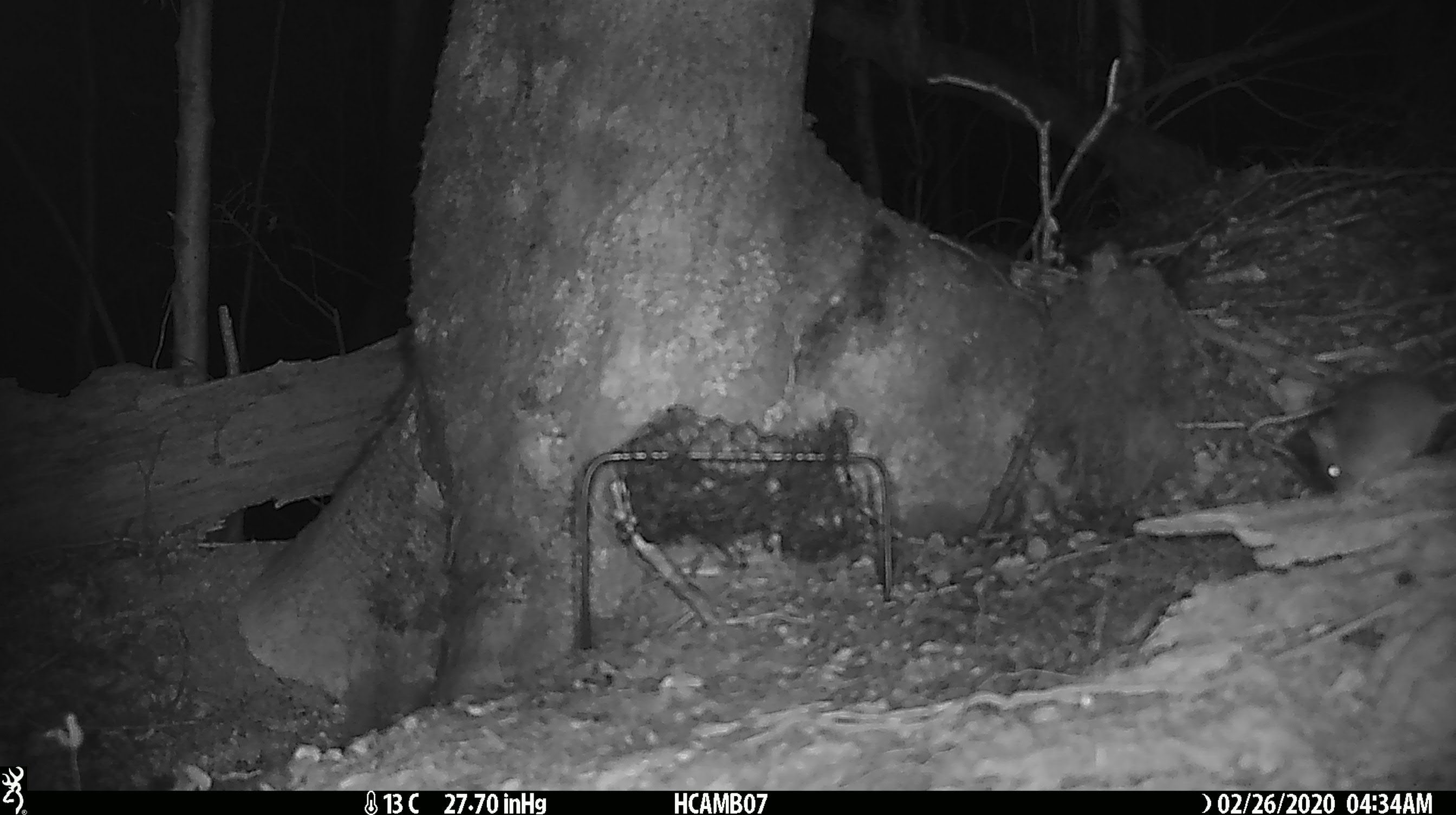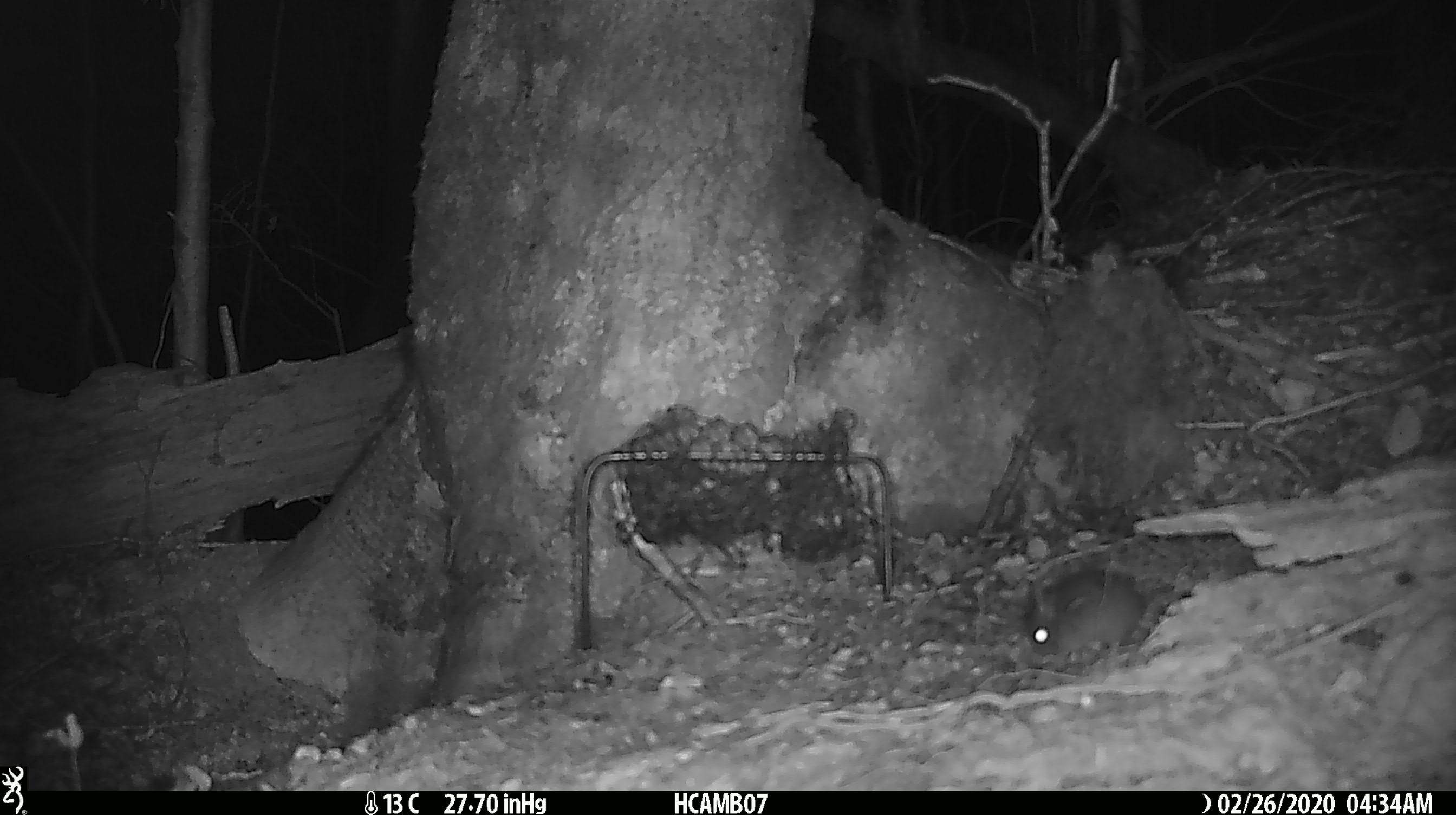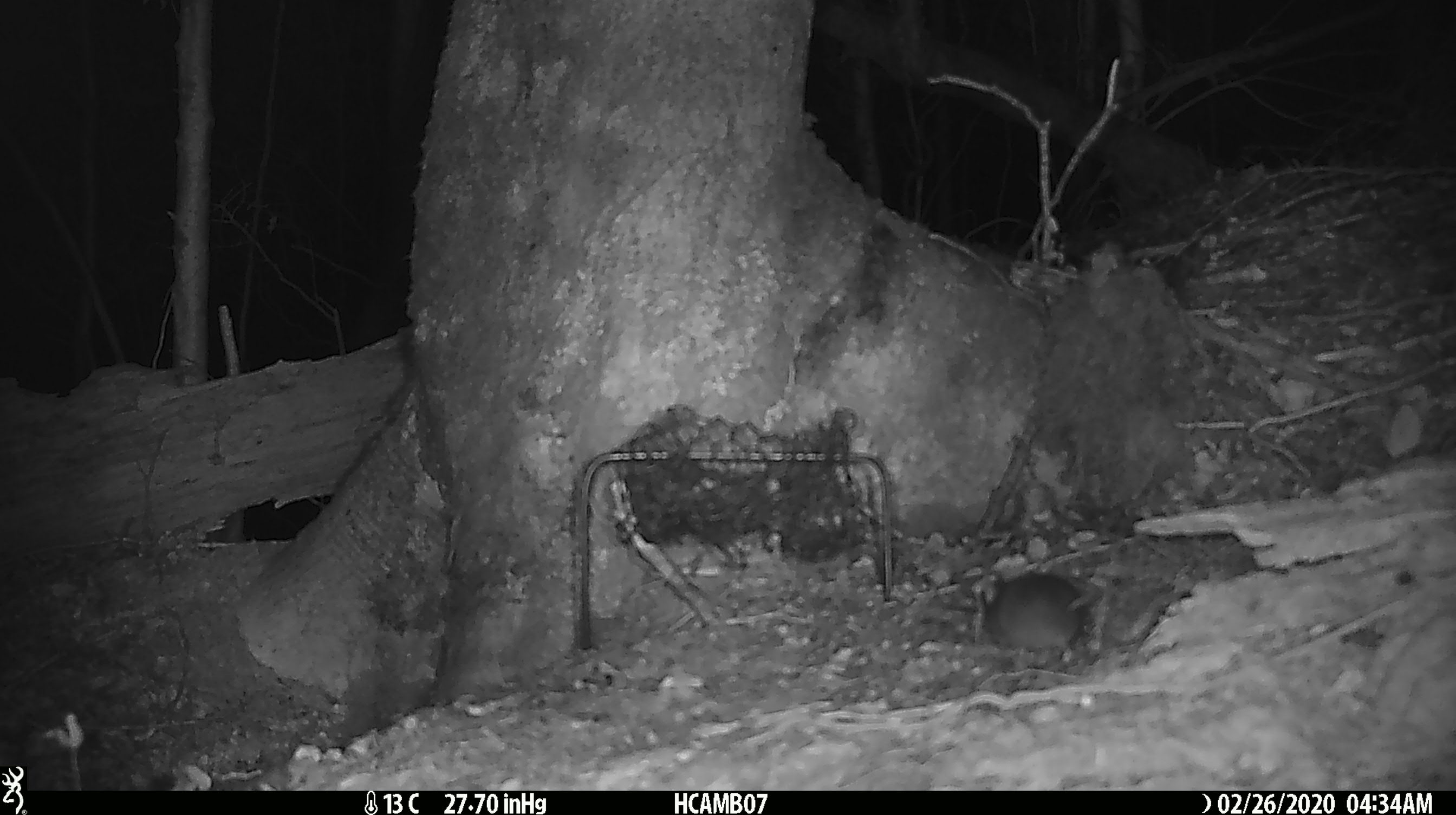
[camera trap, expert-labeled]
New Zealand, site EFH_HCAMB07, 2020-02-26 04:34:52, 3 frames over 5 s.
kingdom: Animalia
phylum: Chordata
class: Mammalia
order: Rodentia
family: Muridae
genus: Mus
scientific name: Mus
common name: mouse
Mouse (Mus).